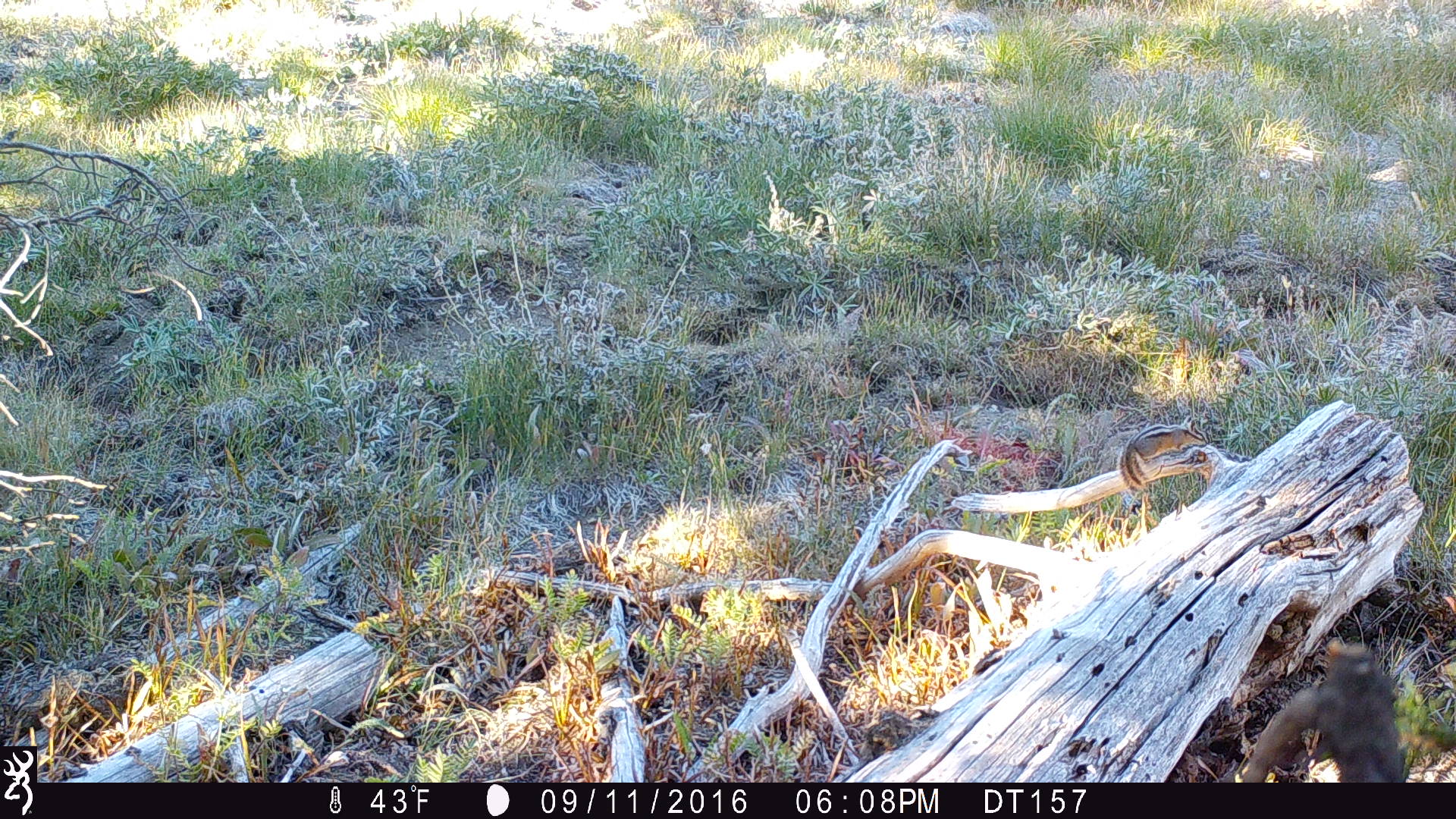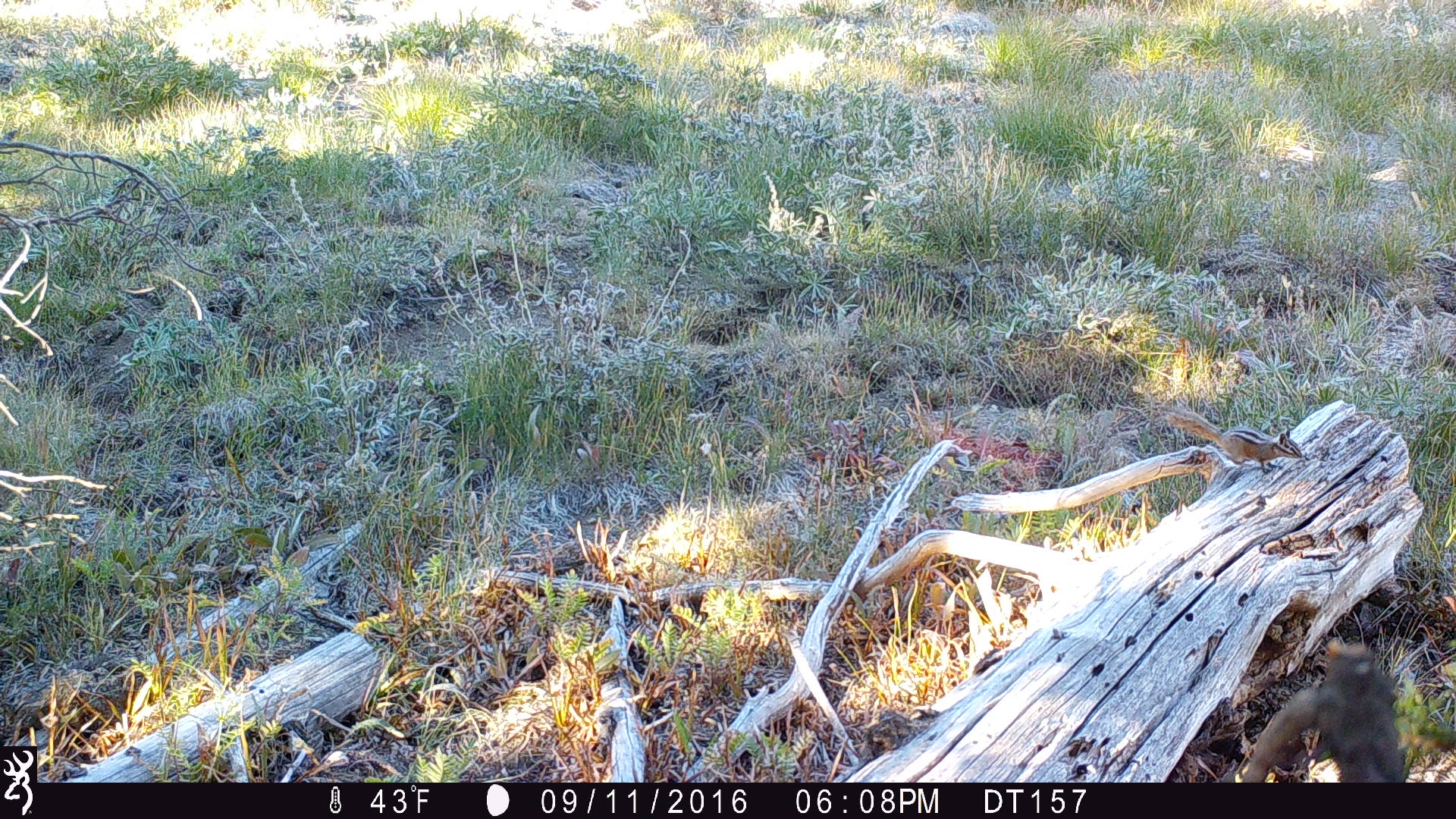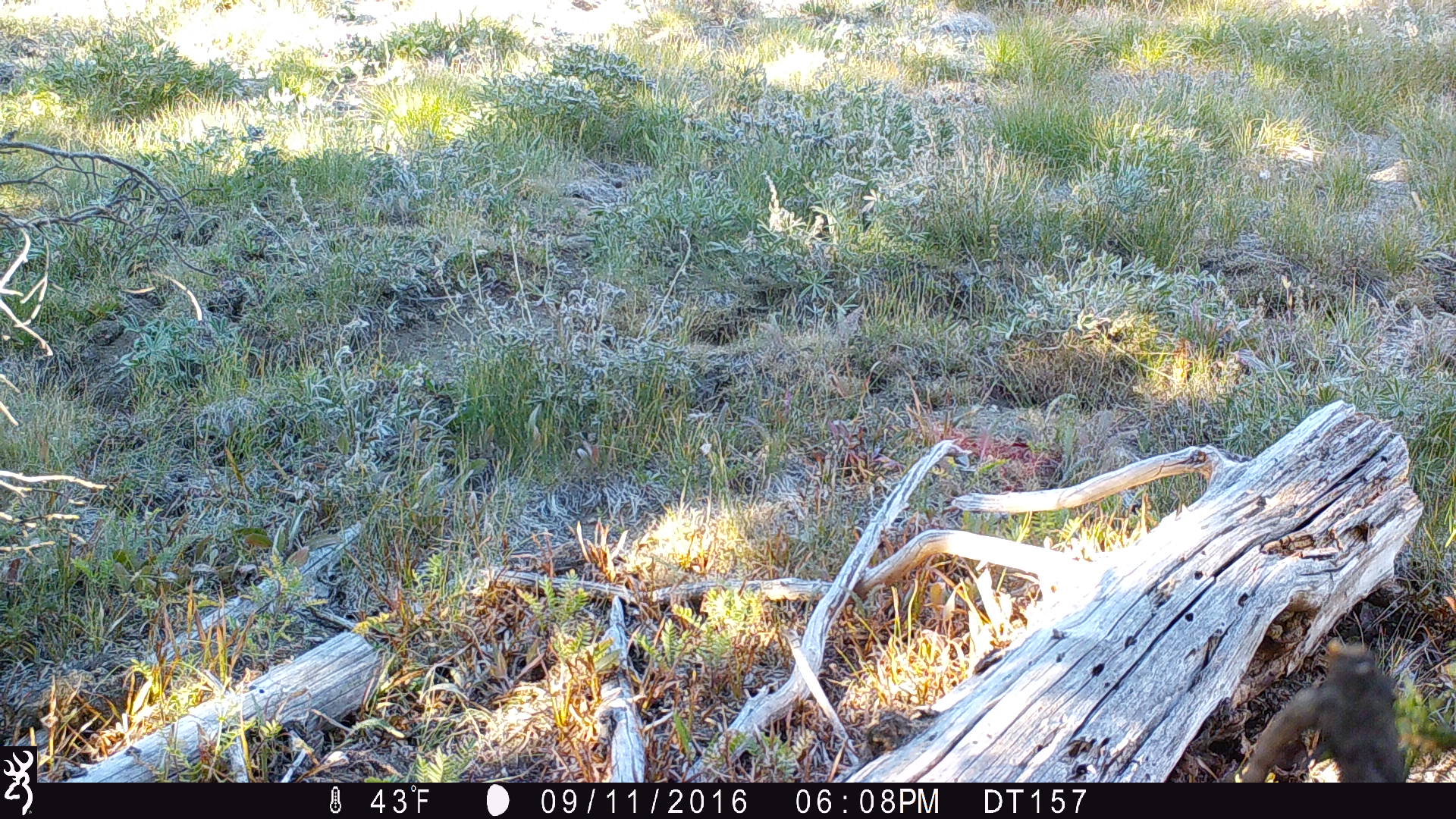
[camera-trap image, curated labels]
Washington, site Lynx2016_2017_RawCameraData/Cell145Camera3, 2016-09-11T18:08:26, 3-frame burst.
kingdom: Animalia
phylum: Chordata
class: Mammalia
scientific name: Mammalia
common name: small mammal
Small mammal (Mammalia). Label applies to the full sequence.